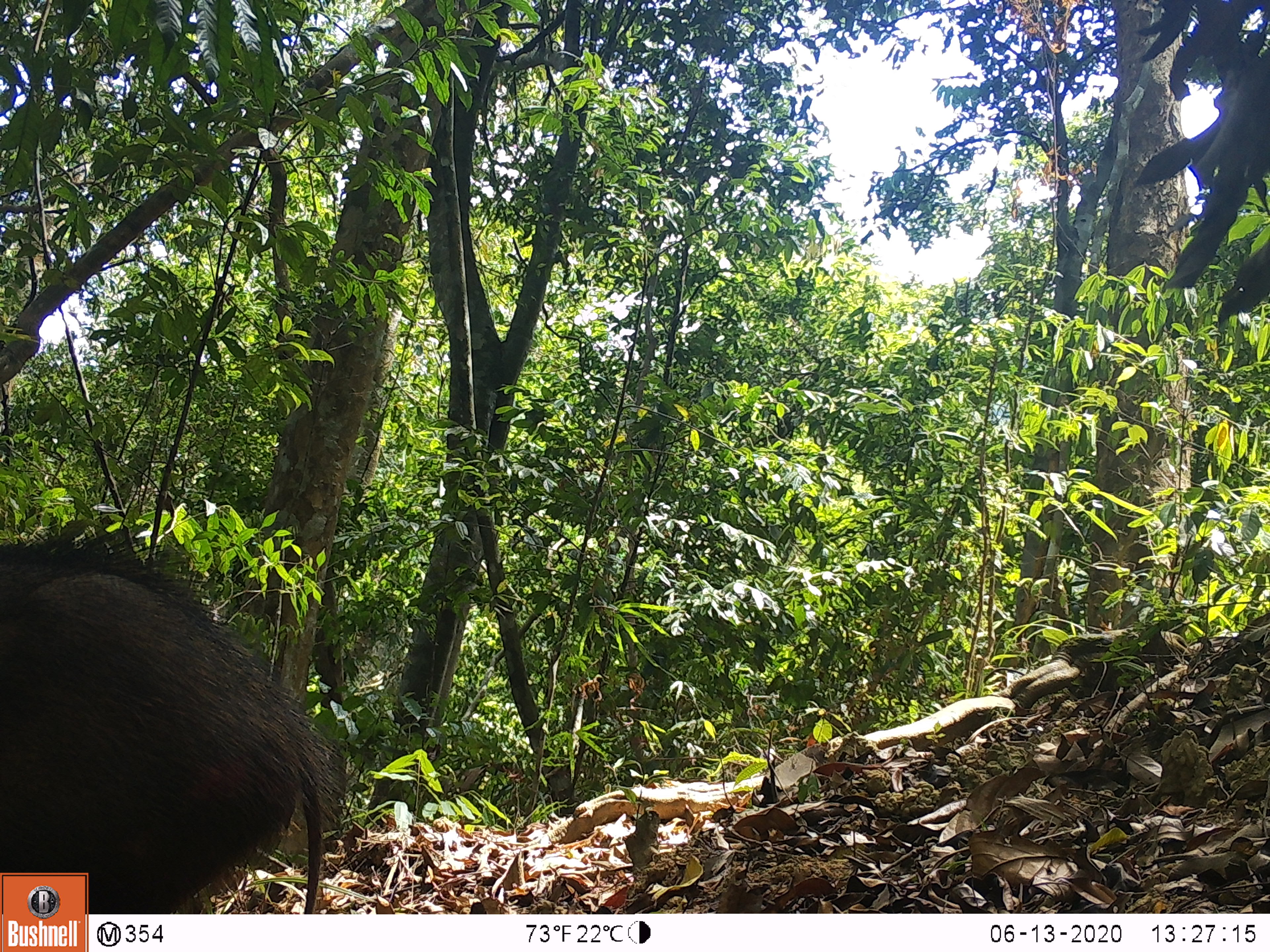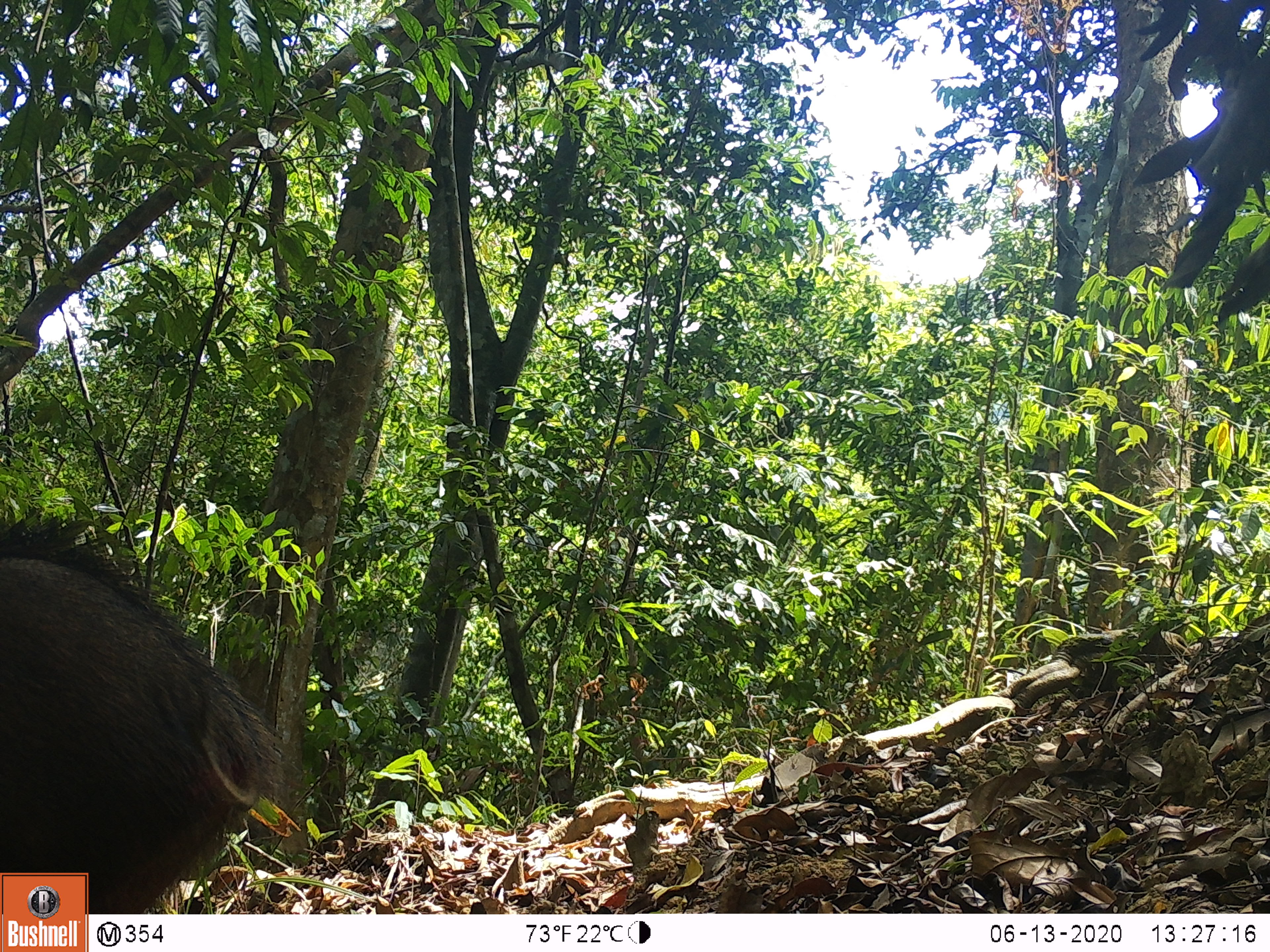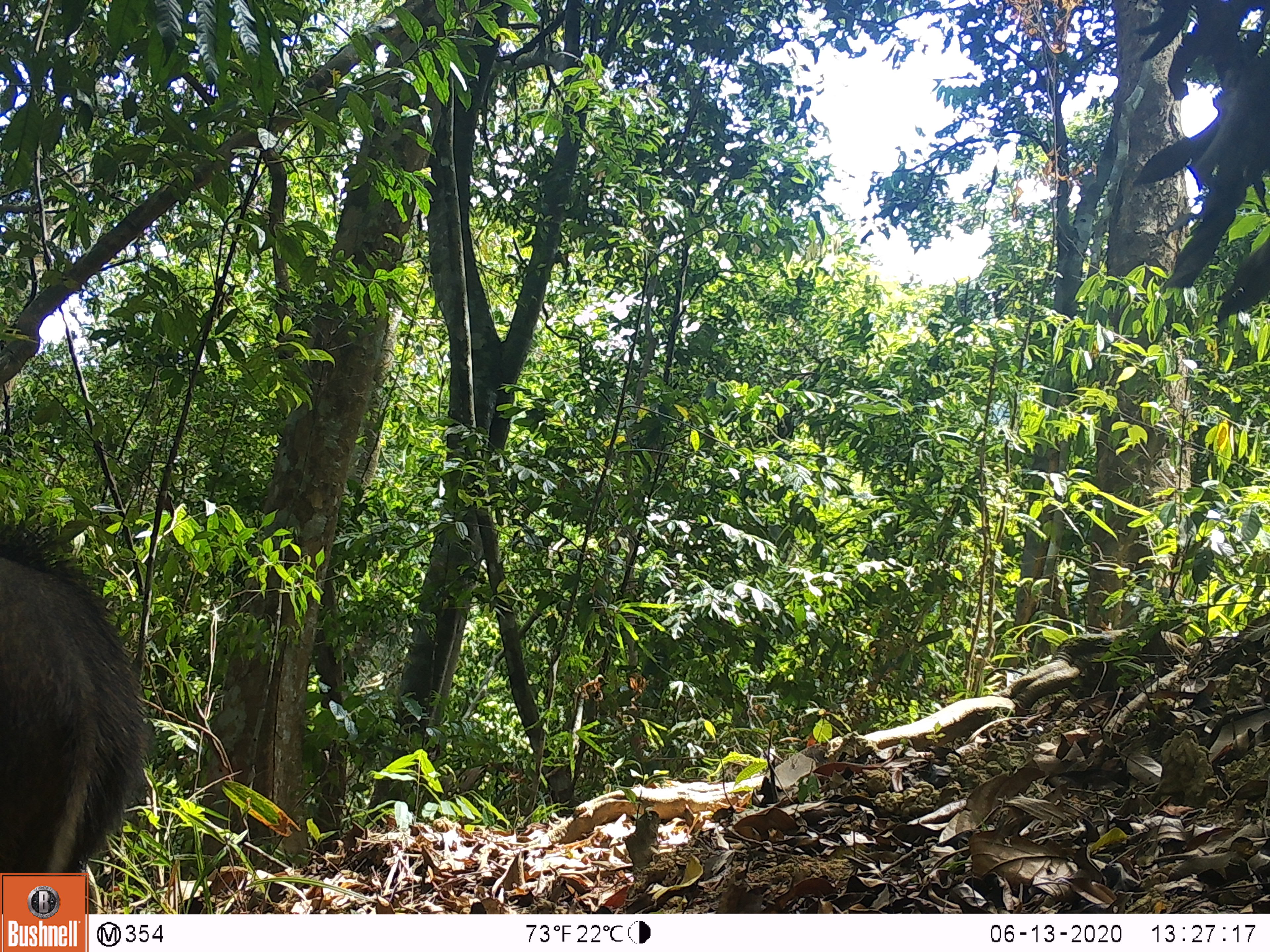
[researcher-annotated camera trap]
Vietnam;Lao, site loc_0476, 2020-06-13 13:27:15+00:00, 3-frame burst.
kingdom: Animalia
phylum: Chordata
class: Mammalia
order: Artiodactyla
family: Suidae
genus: Sus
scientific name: Sus scrofa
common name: eurasian wild pig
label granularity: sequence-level